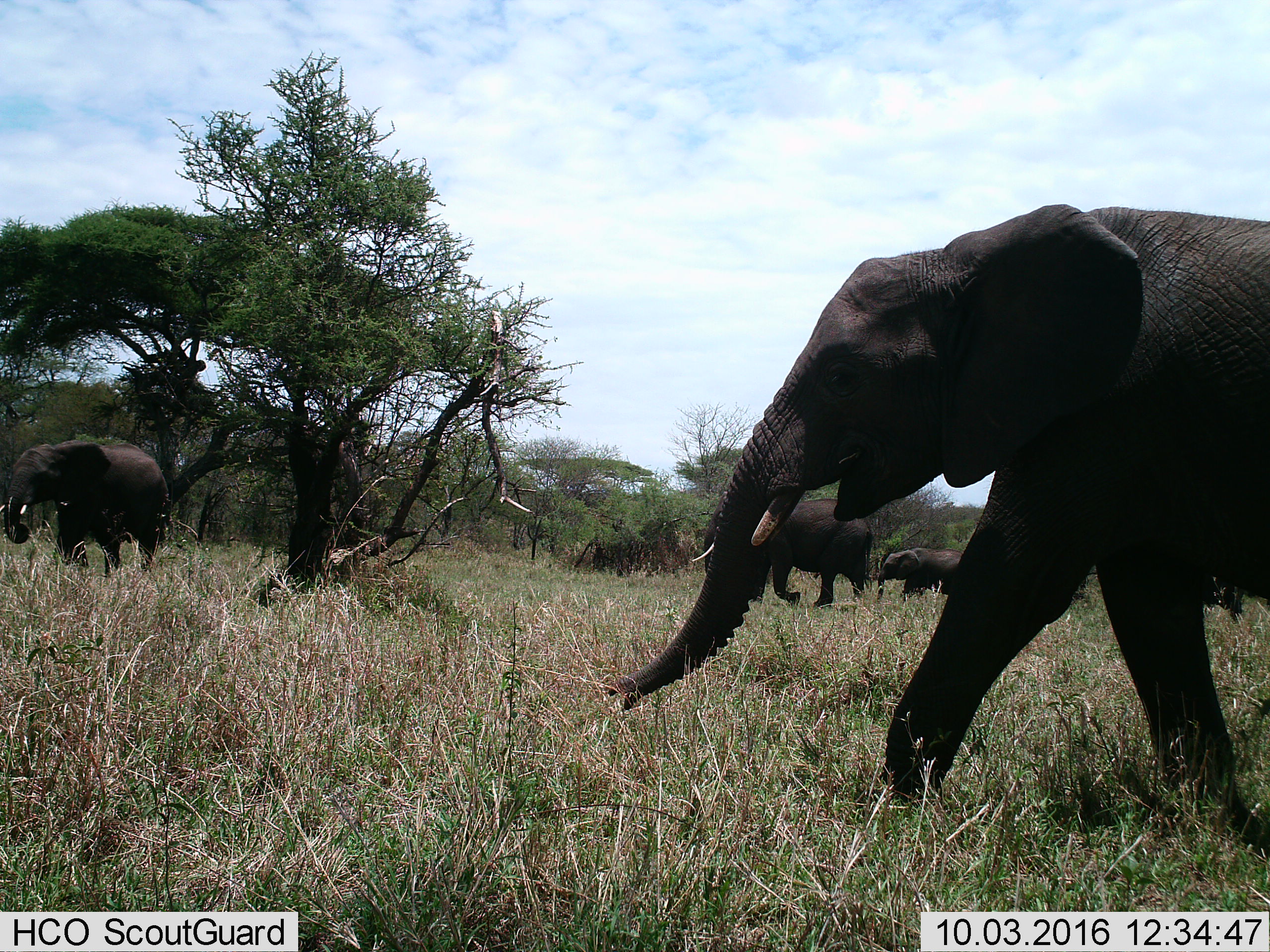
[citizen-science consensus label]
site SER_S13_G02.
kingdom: Animalia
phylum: Chordata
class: Mammalia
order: Proboscidea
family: Elephantidae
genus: Loxodonta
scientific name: Loxodonta africana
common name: african bush elephant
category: elephant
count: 4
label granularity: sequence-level